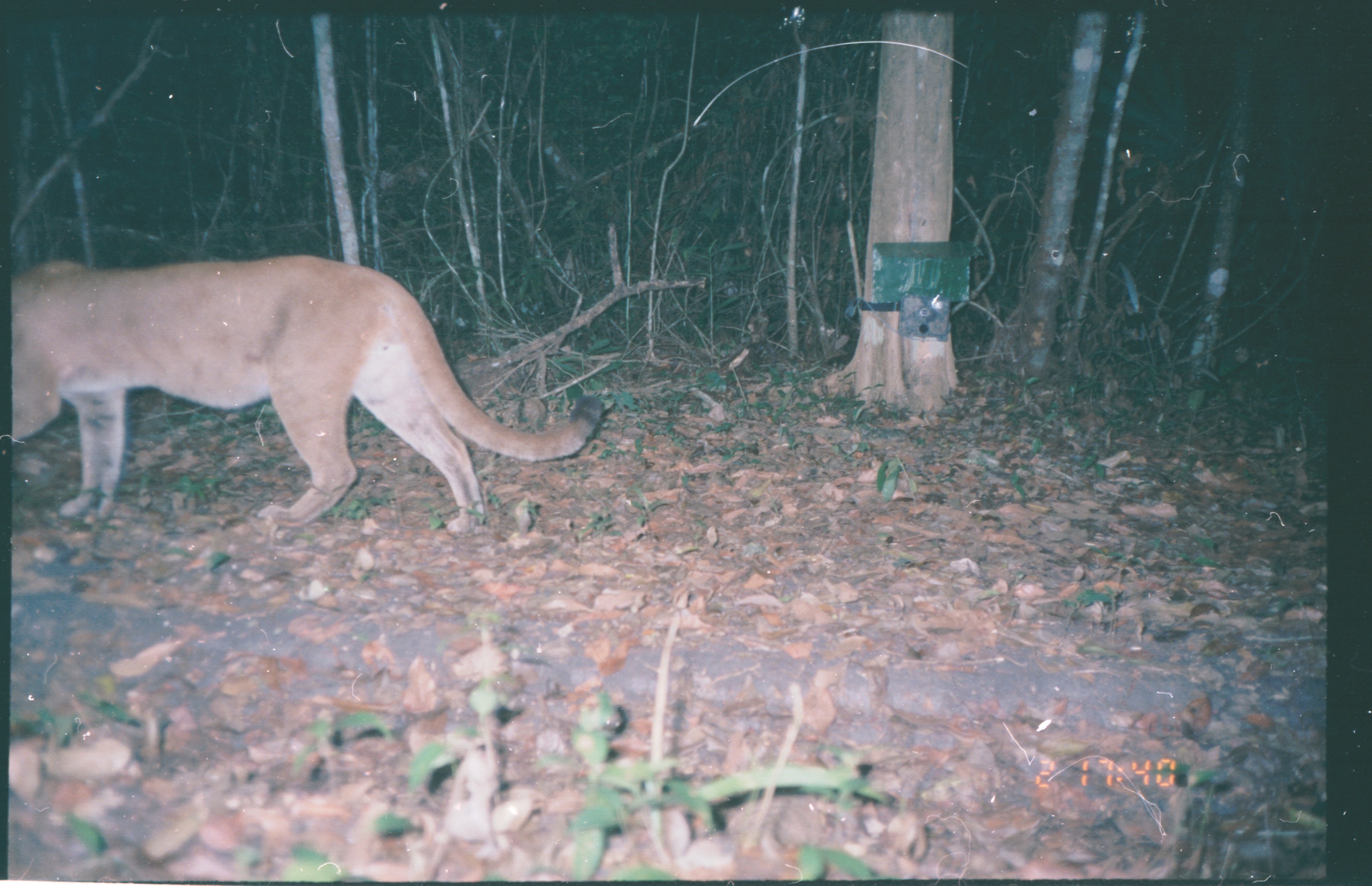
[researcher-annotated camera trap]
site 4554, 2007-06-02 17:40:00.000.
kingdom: Animalia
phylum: Chordata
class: Mammalia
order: Carnivora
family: Felidae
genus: Puma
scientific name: Puma concolor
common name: mountain lion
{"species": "Puma concolor (mountain lion)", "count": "1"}